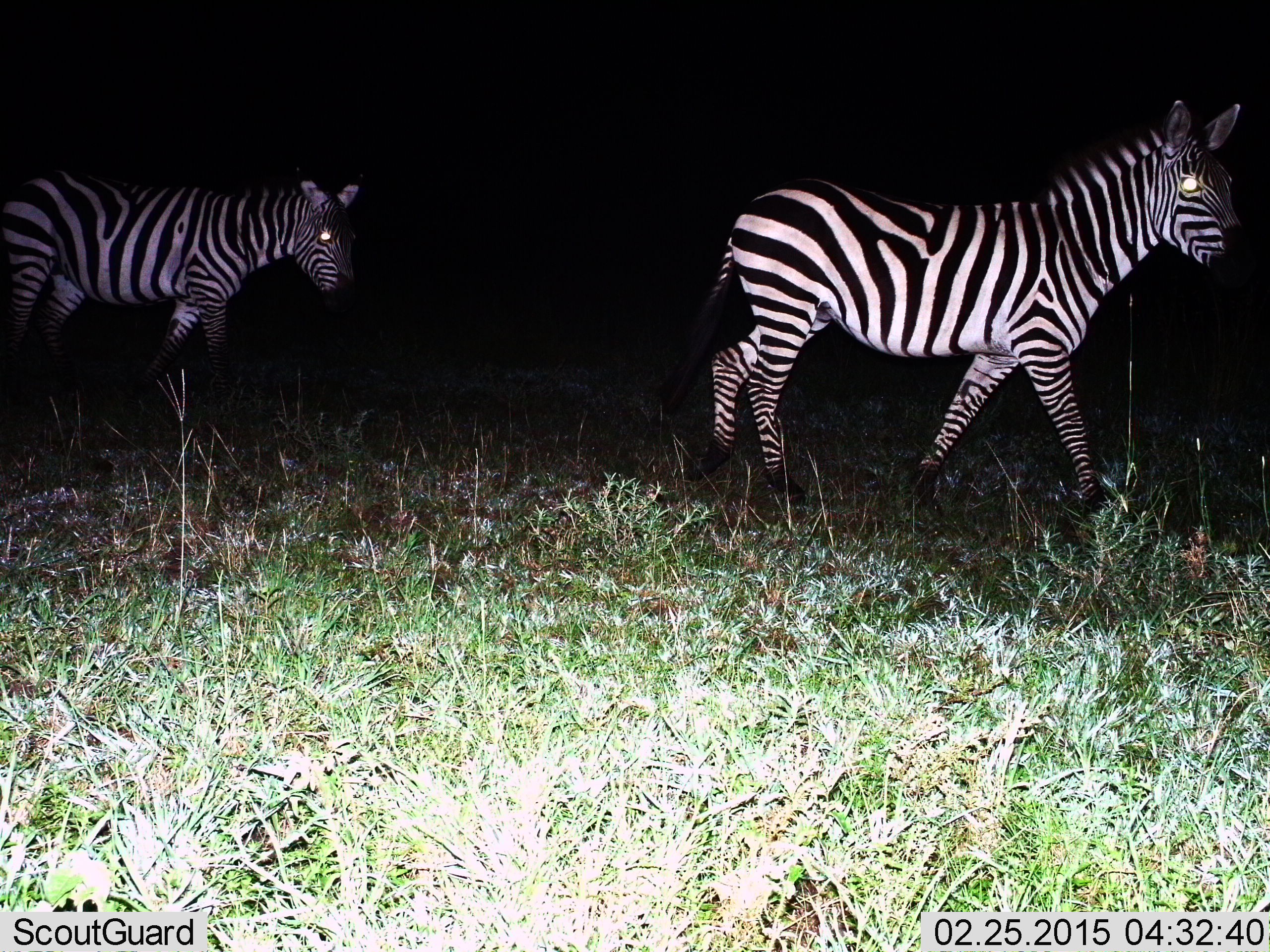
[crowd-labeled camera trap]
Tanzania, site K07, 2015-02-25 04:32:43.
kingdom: Animalia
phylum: Chordata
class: Mammalia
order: Perissodactyla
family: Equidae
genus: Equus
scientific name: Equus quagga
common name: plains zebra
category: zebra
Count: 2.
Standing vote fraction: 0%.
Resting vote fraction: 0%.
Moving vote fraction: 100%.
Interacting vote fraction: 0%.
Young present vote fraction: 0%.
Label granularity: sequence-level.